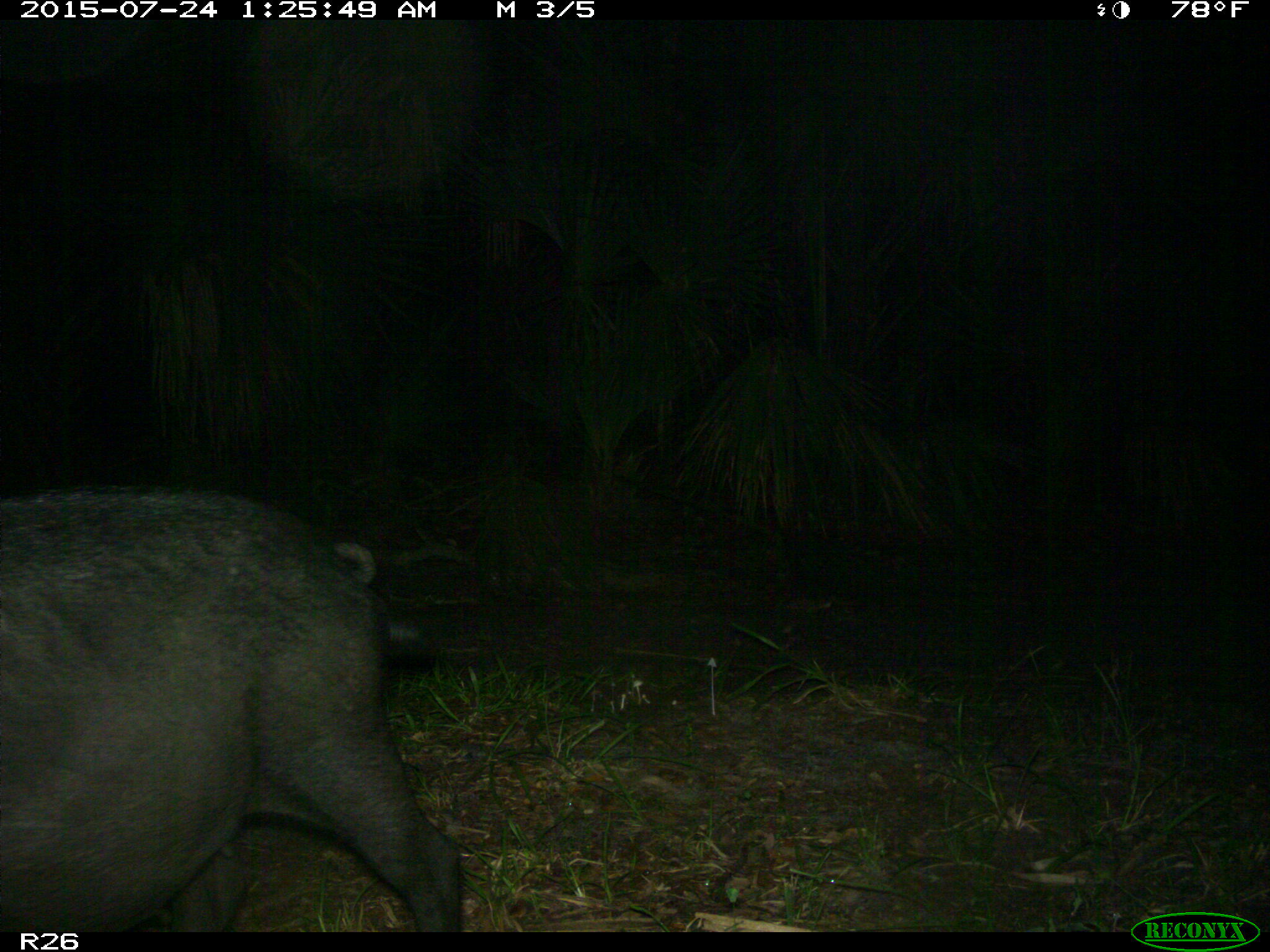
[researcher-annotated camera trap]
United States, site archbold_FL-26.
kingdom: Animalia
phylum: Chordata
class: Mammalia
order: Artiodactyla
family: Suidae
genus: Sus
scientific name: Sus scrofa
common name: wild boar